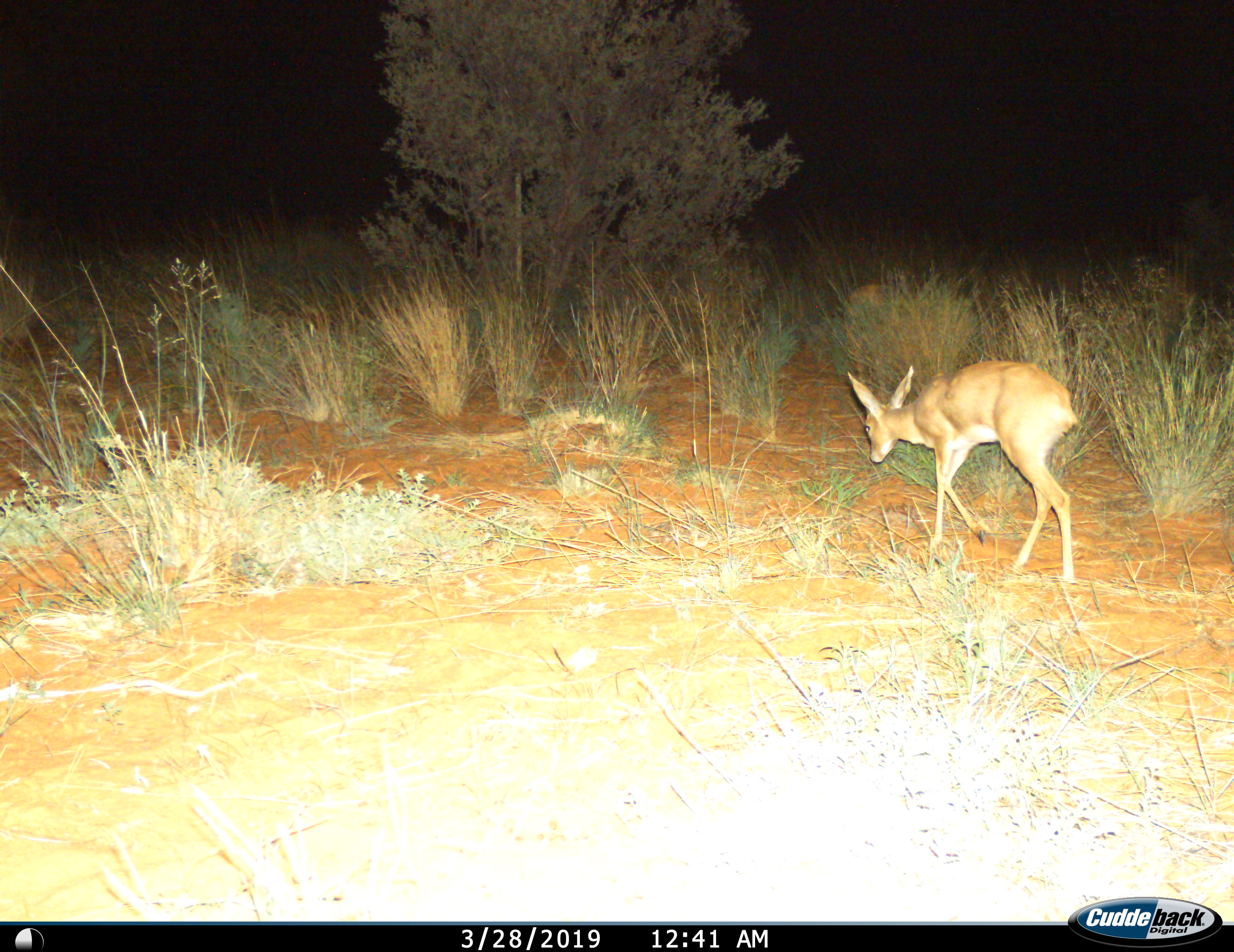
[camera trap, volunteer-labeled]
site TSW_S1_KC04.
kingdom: Animalia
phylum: Chordata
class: Mammalia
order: Artiodactyla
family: Bovidae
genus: Raphicerus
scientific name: Raphicerus campestris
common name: steenbok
Steenbok (Raphicerus campestris), count 1. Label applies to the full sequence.